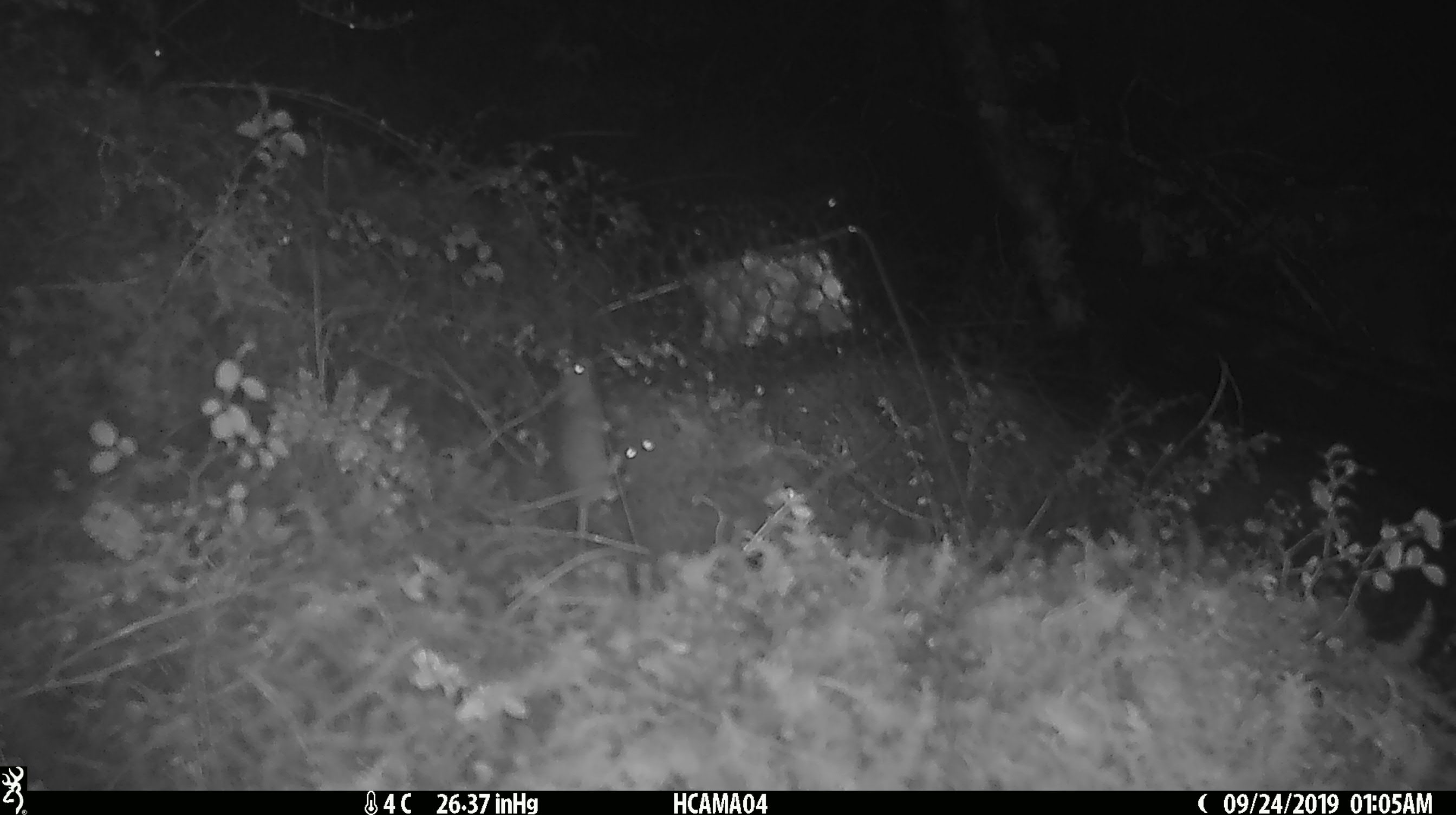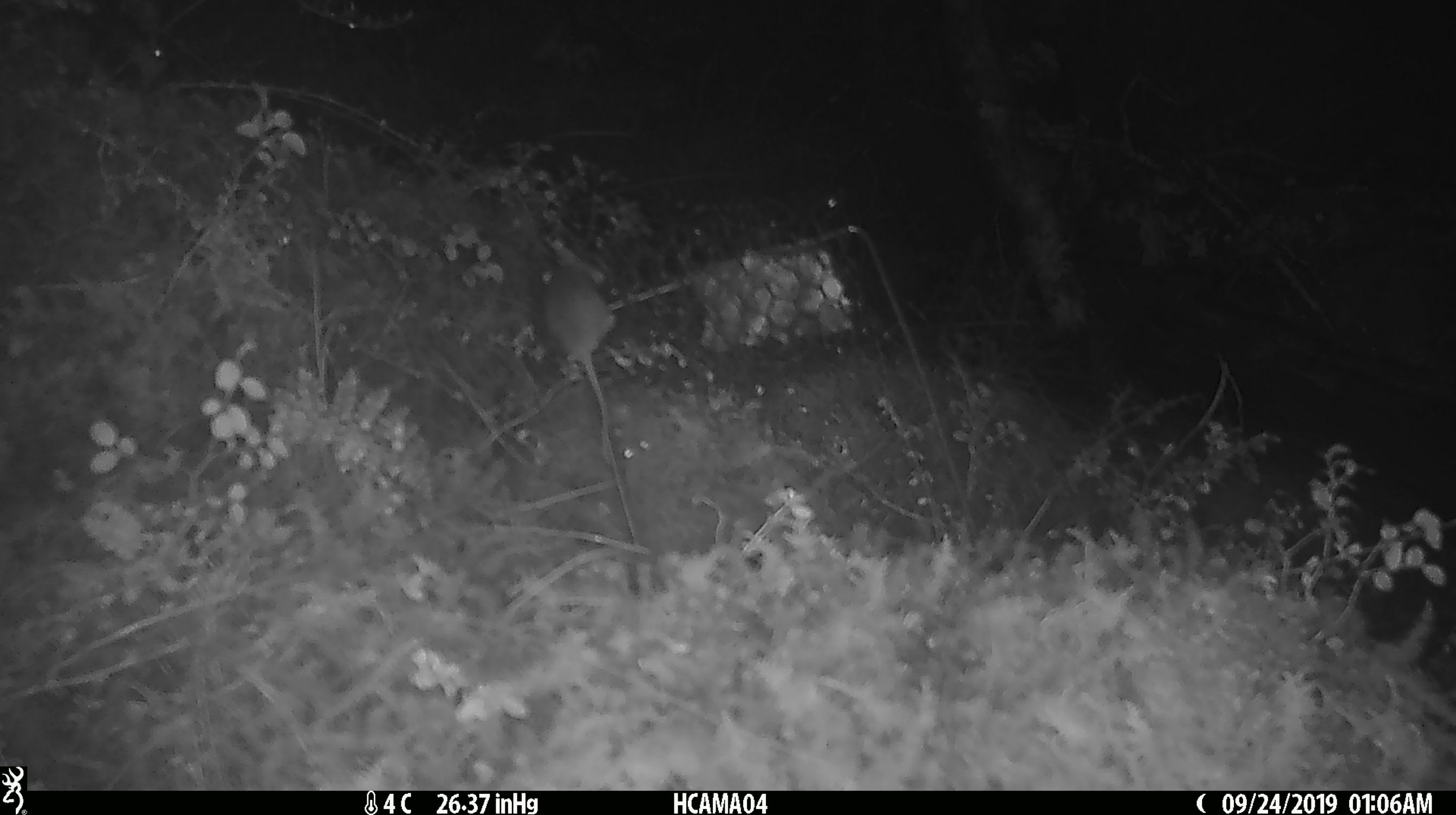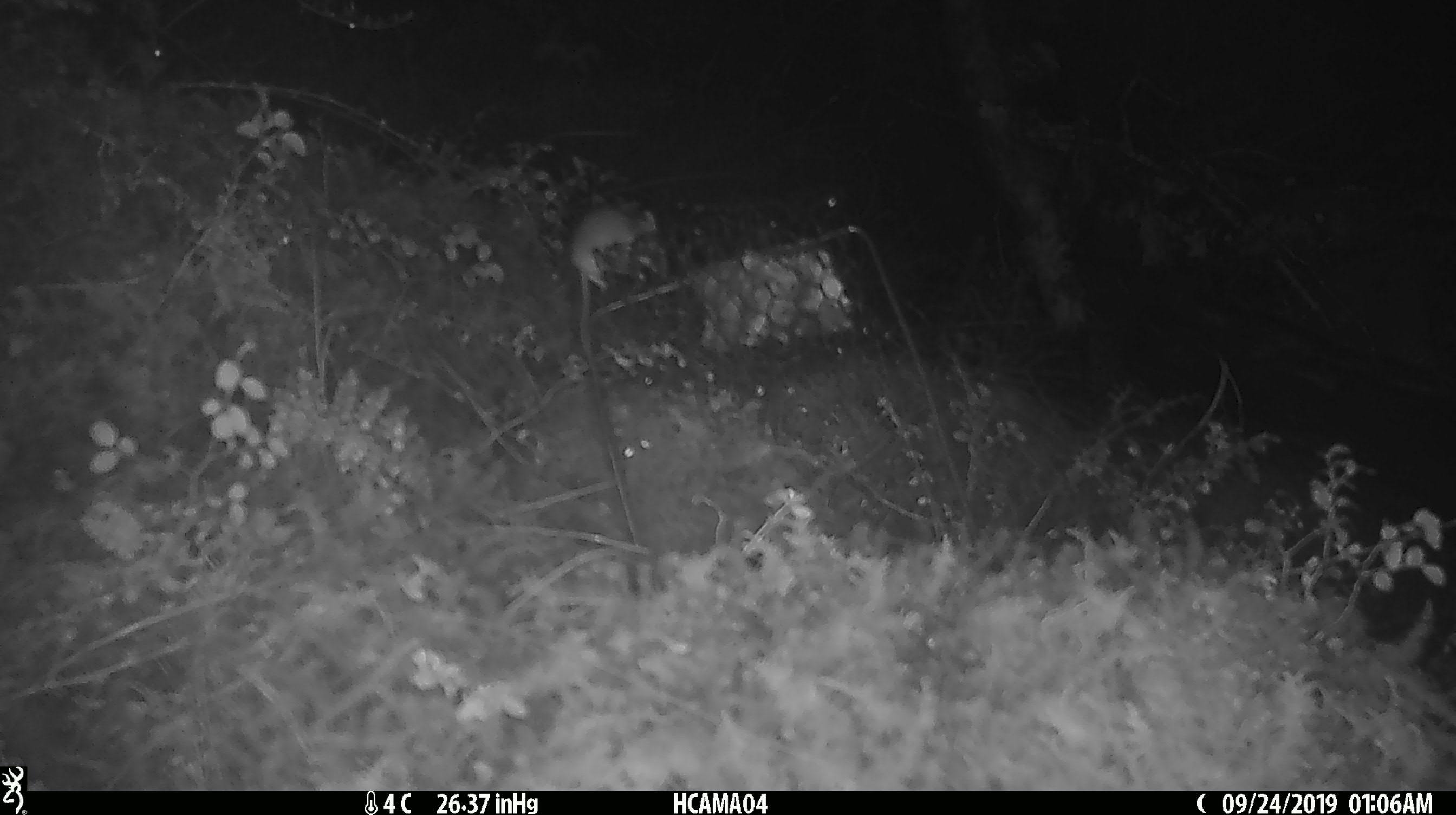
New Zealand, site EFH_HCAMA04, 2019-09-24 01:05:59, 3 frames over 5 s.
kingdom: Animalia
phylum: Chordata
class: Mammalia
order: Rodentia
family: Muridae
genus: Mus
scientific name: Mus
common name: mouse